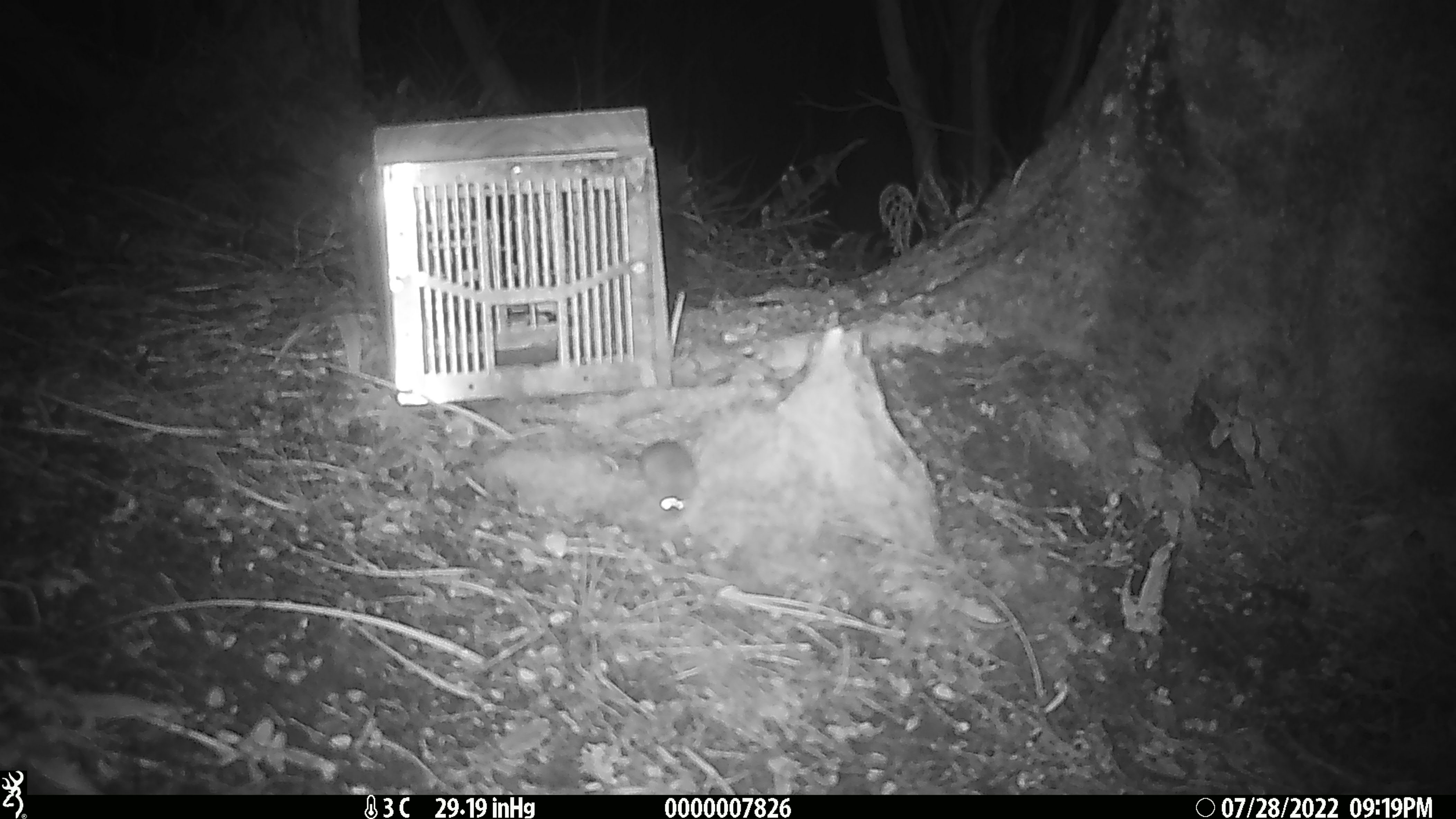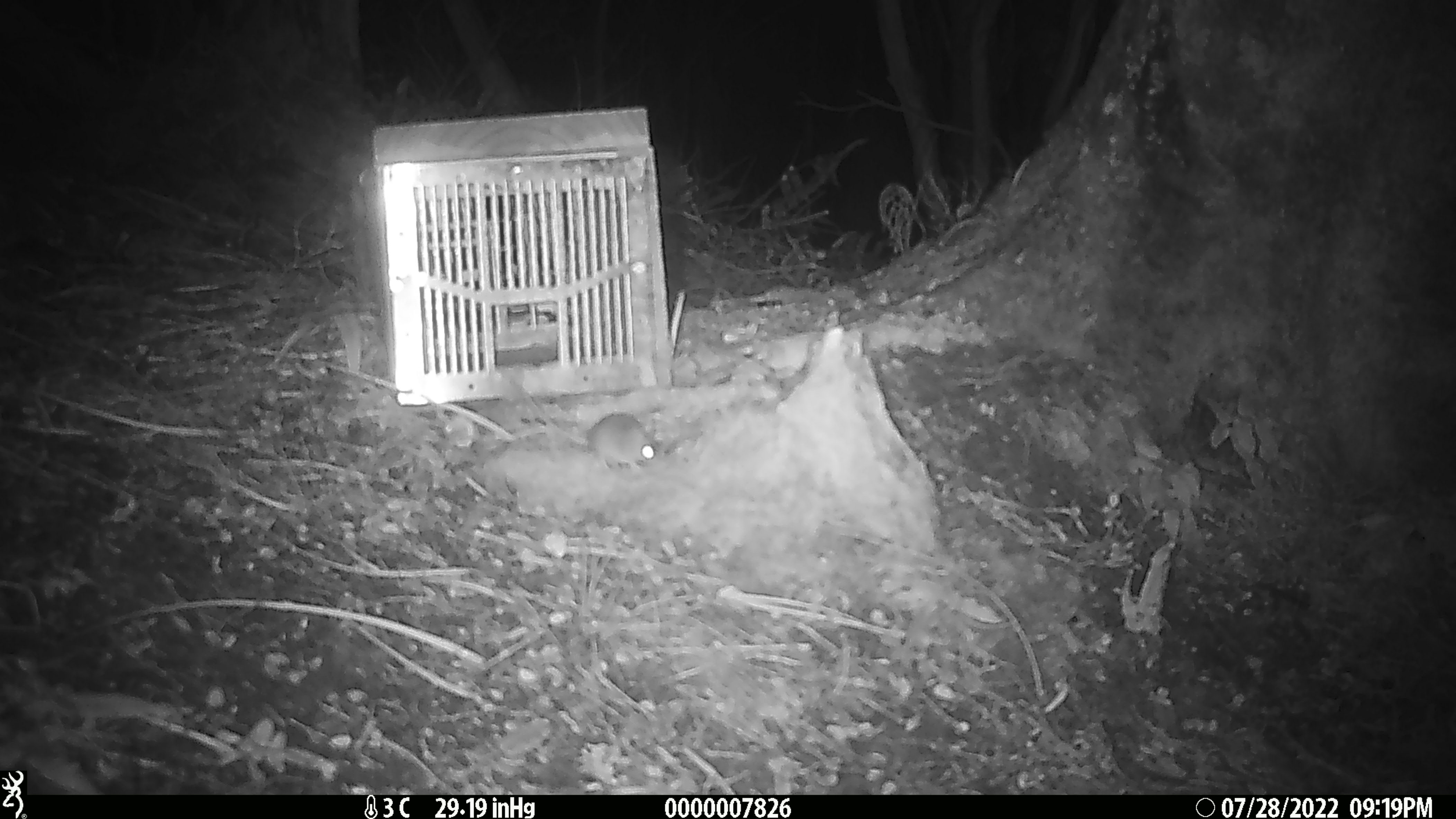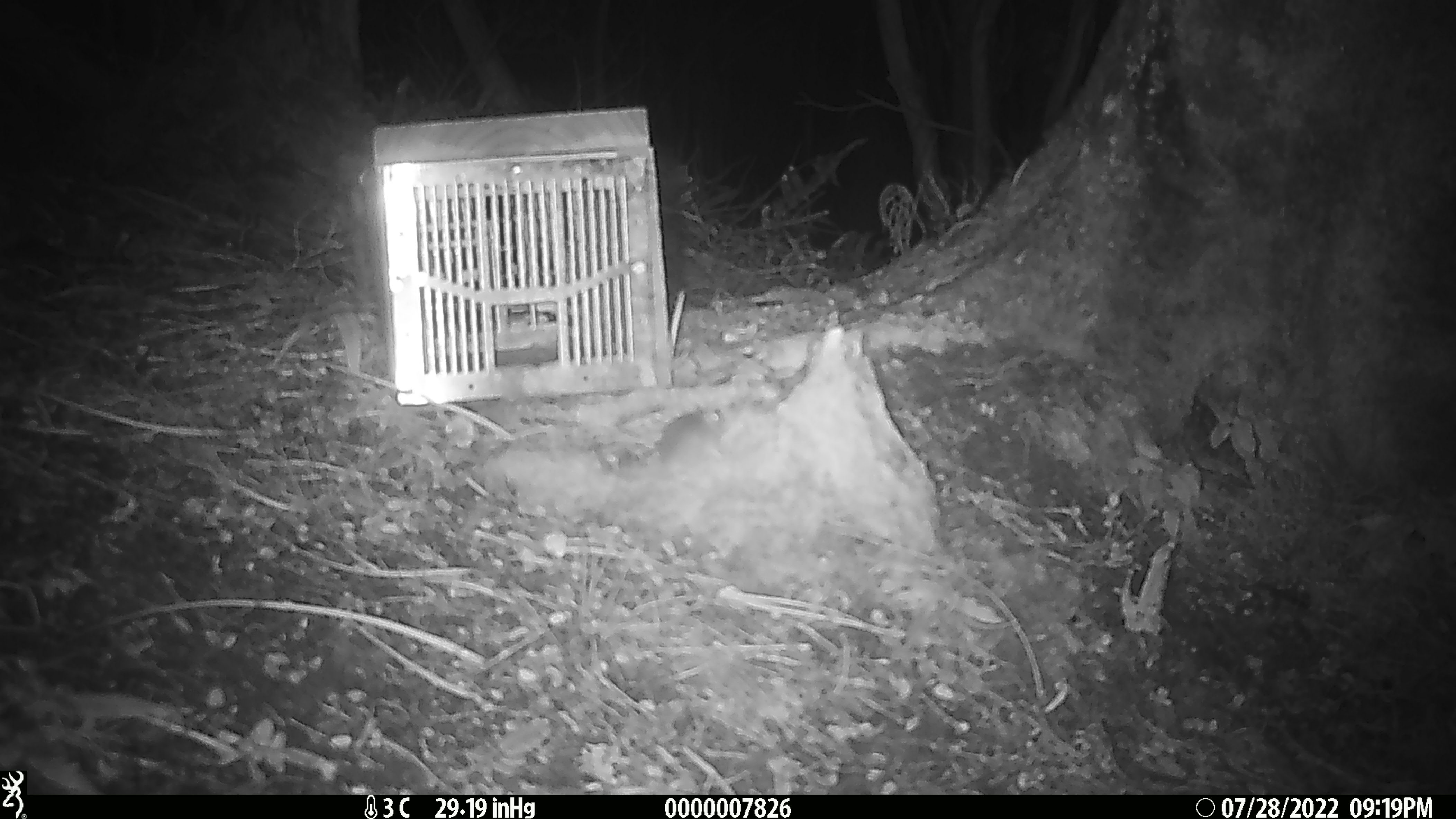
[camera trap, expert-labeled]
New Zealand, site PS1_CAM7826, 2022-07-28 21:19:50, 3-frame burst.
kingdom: Animalia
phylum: Chordata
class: Mammalia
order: Rodentia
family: Muridae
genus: Mus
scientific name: Mus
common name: mouse